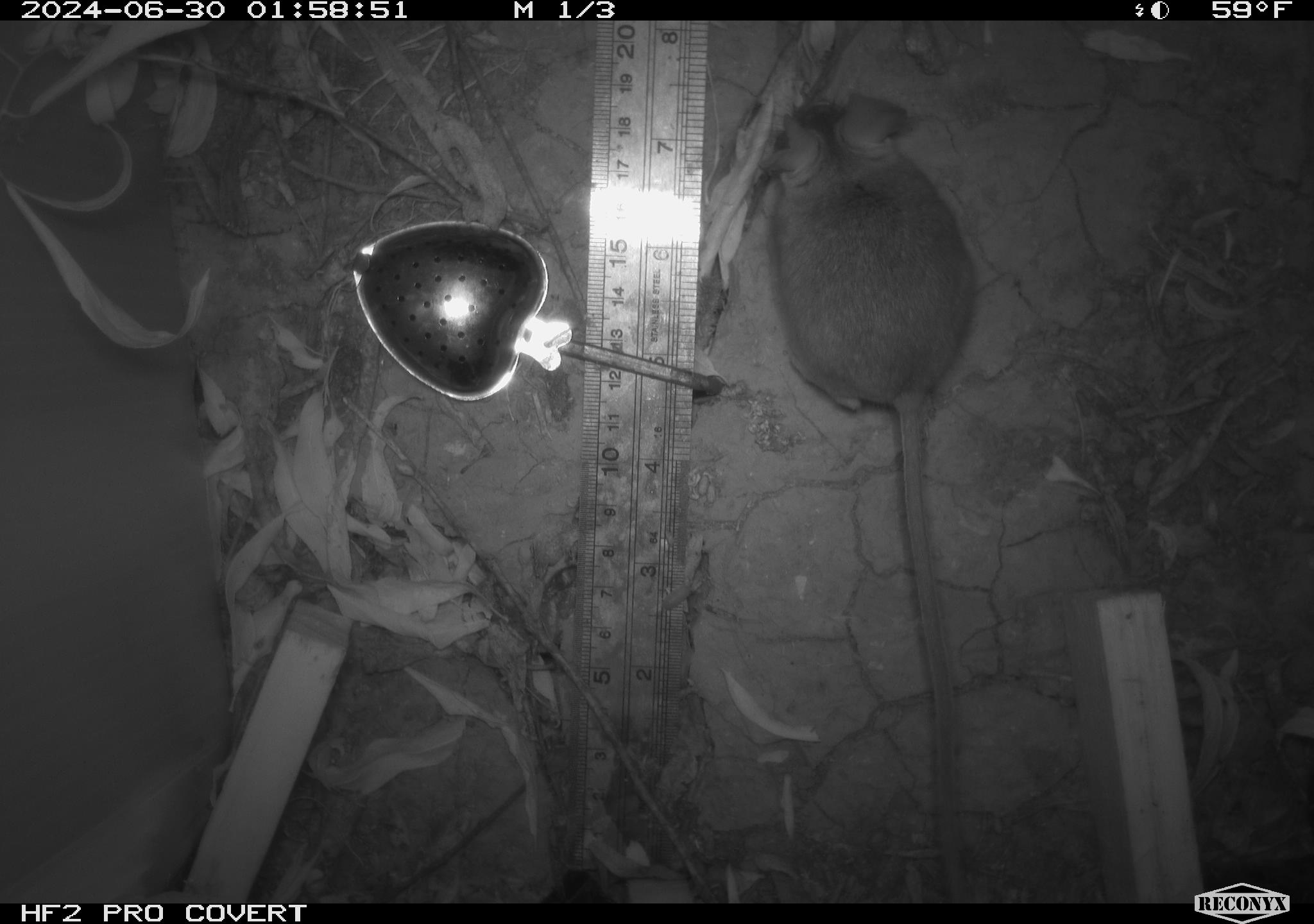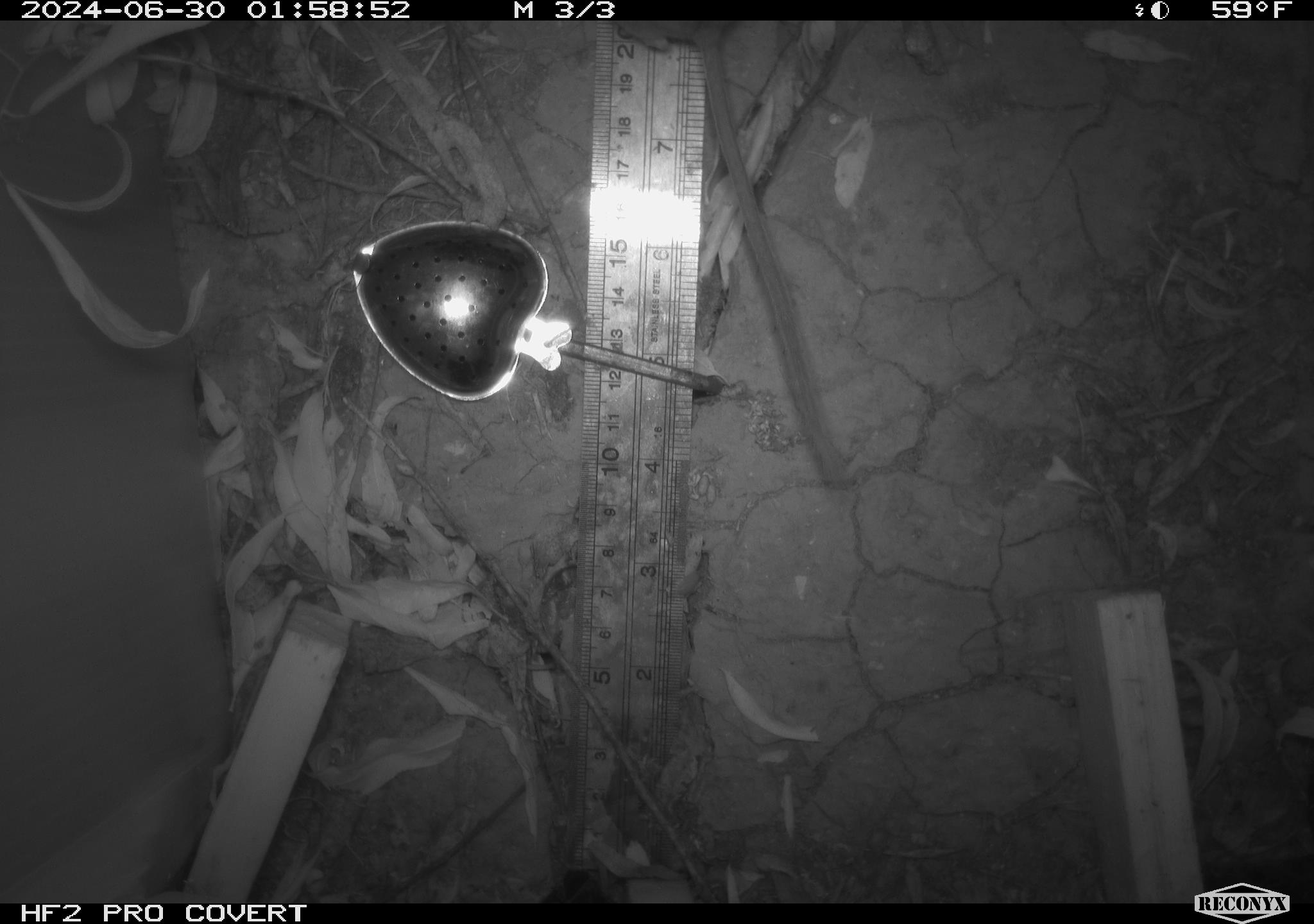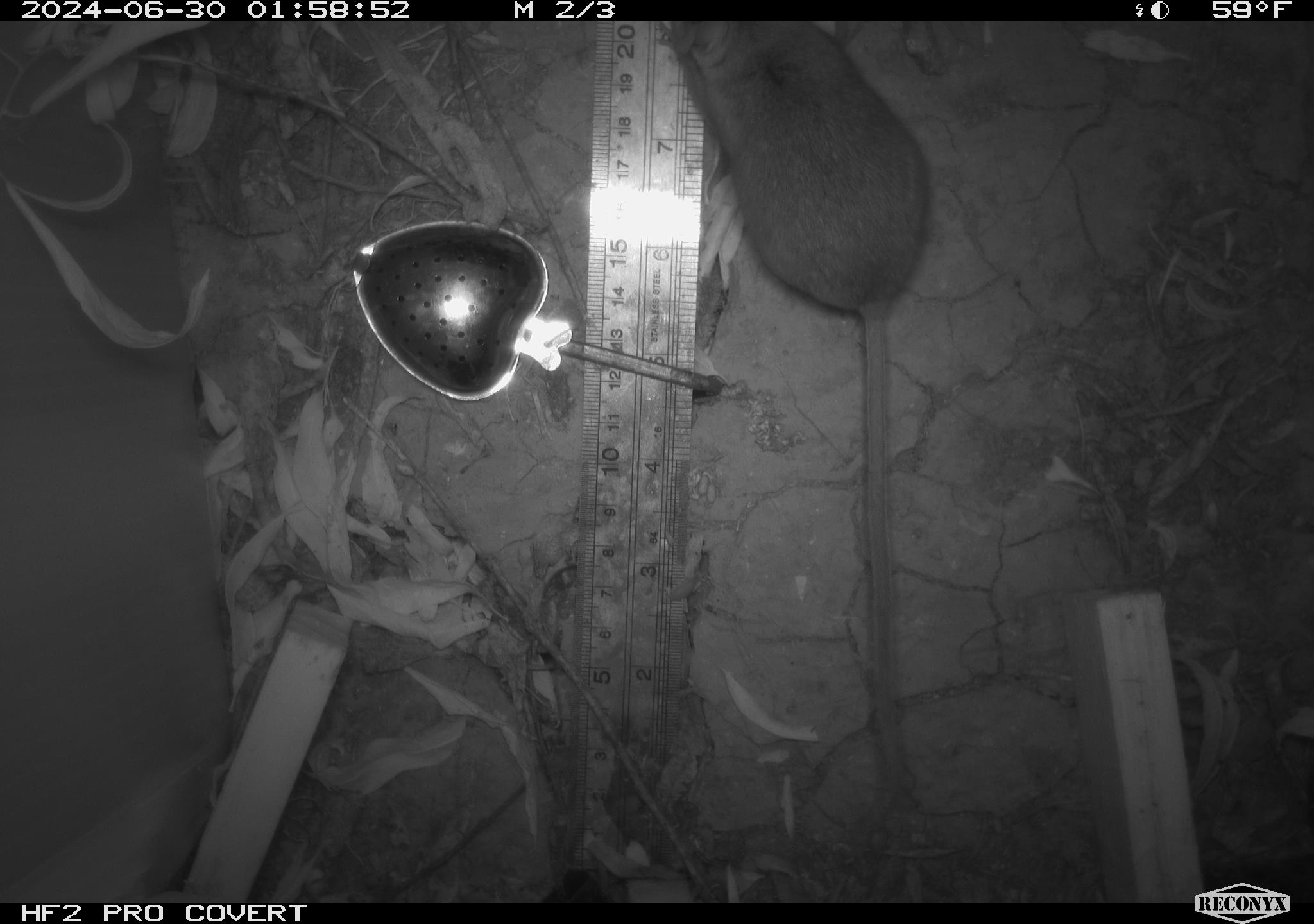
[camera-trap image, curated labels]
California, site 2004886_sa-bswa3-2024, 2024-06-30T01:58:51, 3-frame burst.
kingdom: Animalia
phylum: Chordata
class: Mammalia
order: Rodentia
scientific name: Rodentia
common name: mouse species